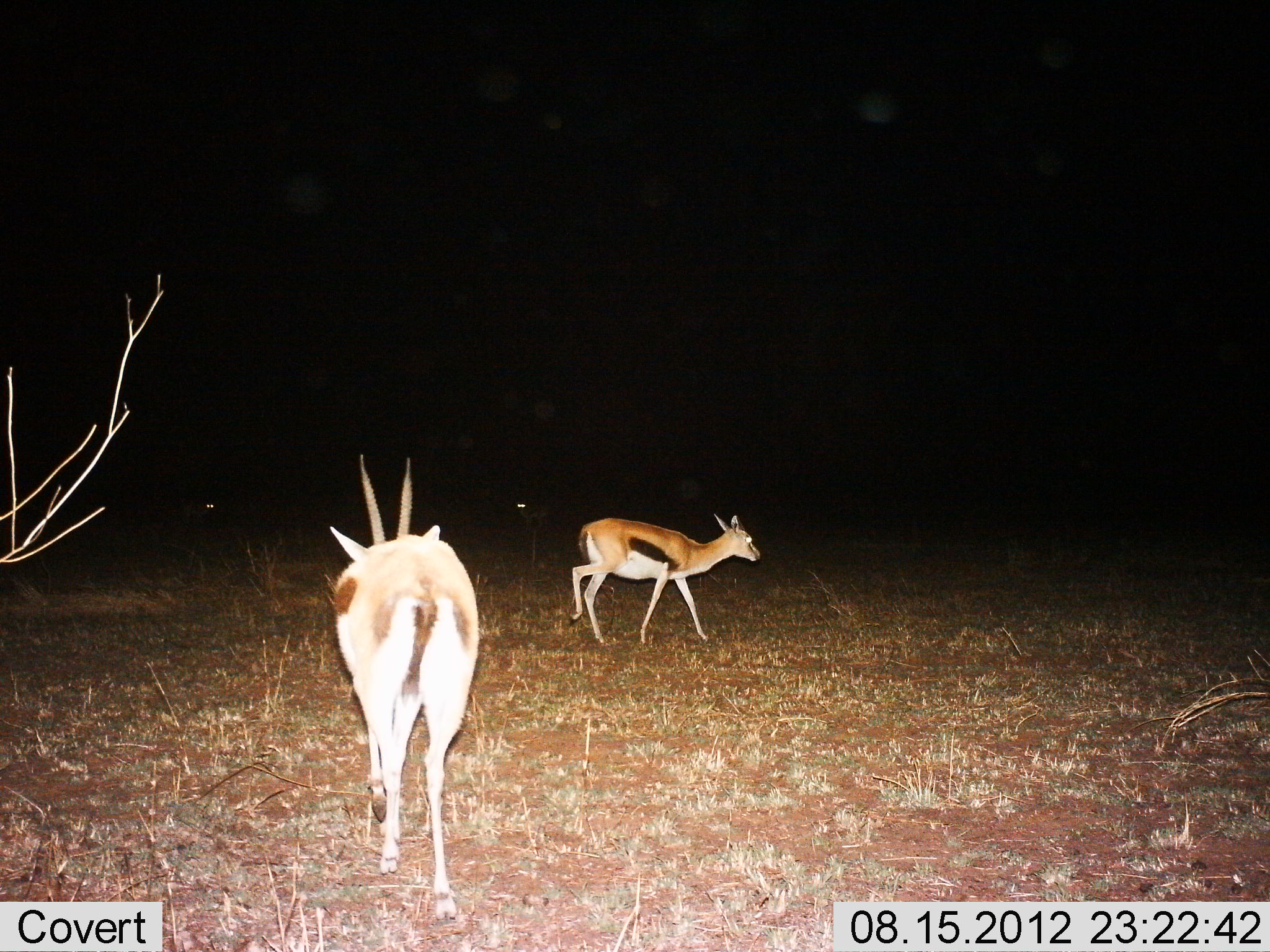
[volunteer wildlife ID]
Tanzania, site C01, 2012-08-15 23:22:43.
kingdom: Animalia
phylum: Chordata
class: Mammalia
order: Artiodactyla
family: Bovidae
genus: Eudorcas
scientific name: Eudorcas thomsonii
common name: thomson's gazelle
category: gazellethomsons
Gazellethomsons (thomson's gazelle) (Eudorcas thomsonii), count 2. Behavior (volunteer vote fractions): standing 30%, resting 0%, moving 80%, interacting 0%. Young present (vote fraction): 0%. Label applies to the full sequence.